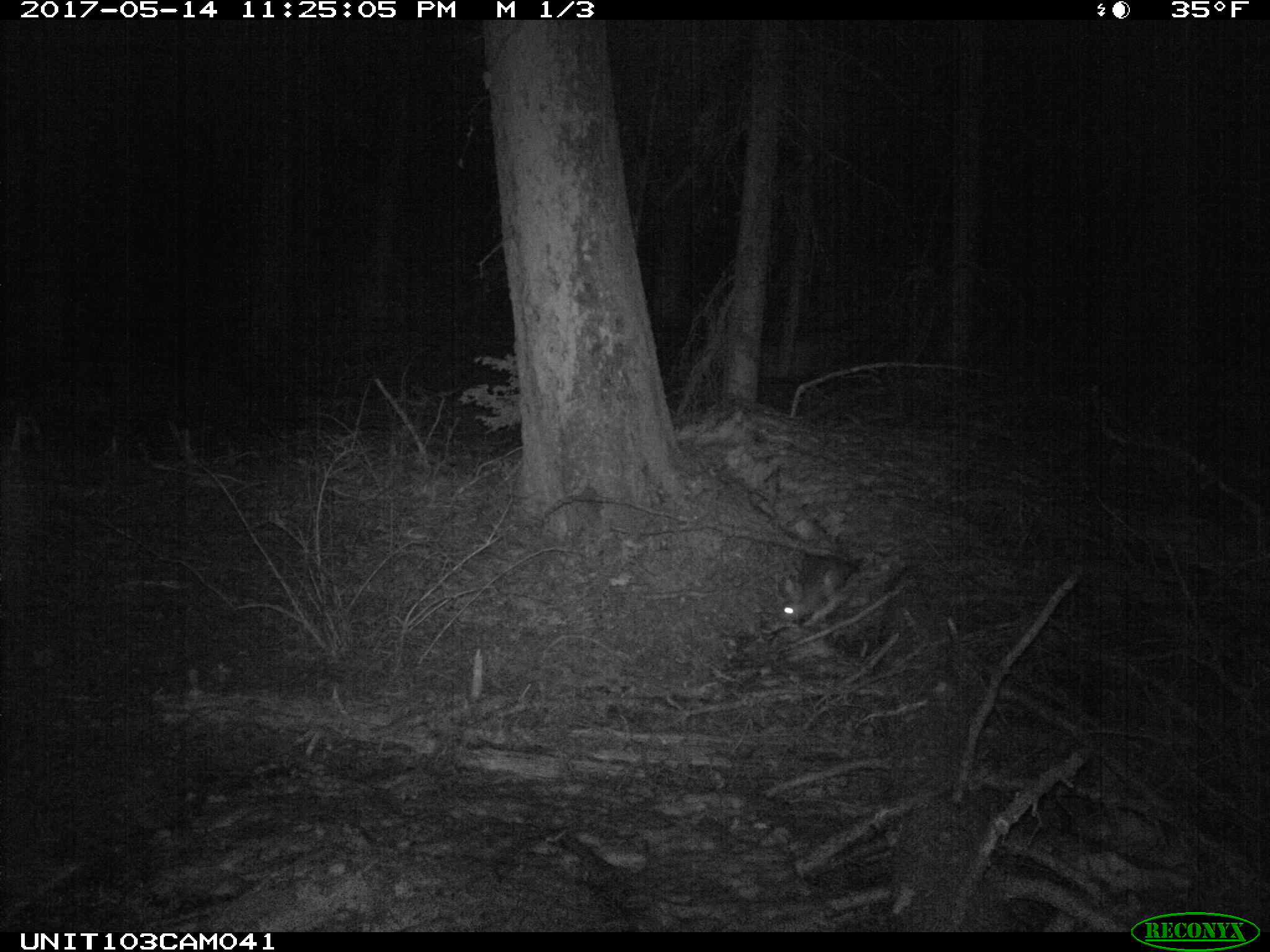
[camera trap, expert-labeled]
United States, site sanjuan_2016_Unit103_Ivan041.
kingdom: Animalia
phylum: Chordata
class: Mammalia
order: Lagomorpha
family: Leporidae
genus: Lepus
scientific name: Lepus americanus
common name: snowshoe hare